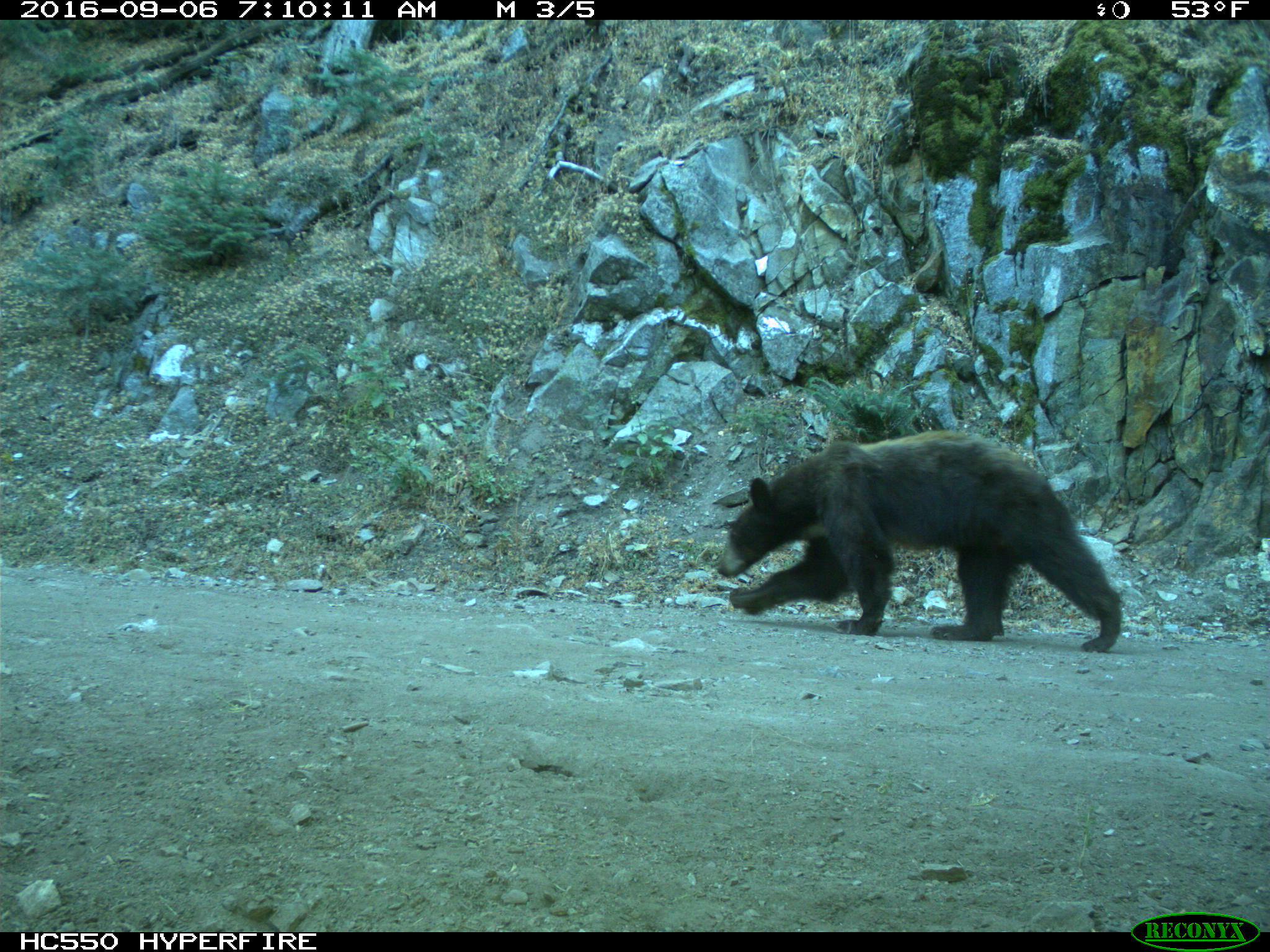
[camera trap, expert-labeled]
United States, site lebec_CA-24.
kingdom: Animalia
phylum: Chordata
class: Mammalia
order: Carnivora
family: Ursidae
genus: Ursus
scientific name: Ursus americanus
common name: american black bear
Ursus americanus (american black bear).